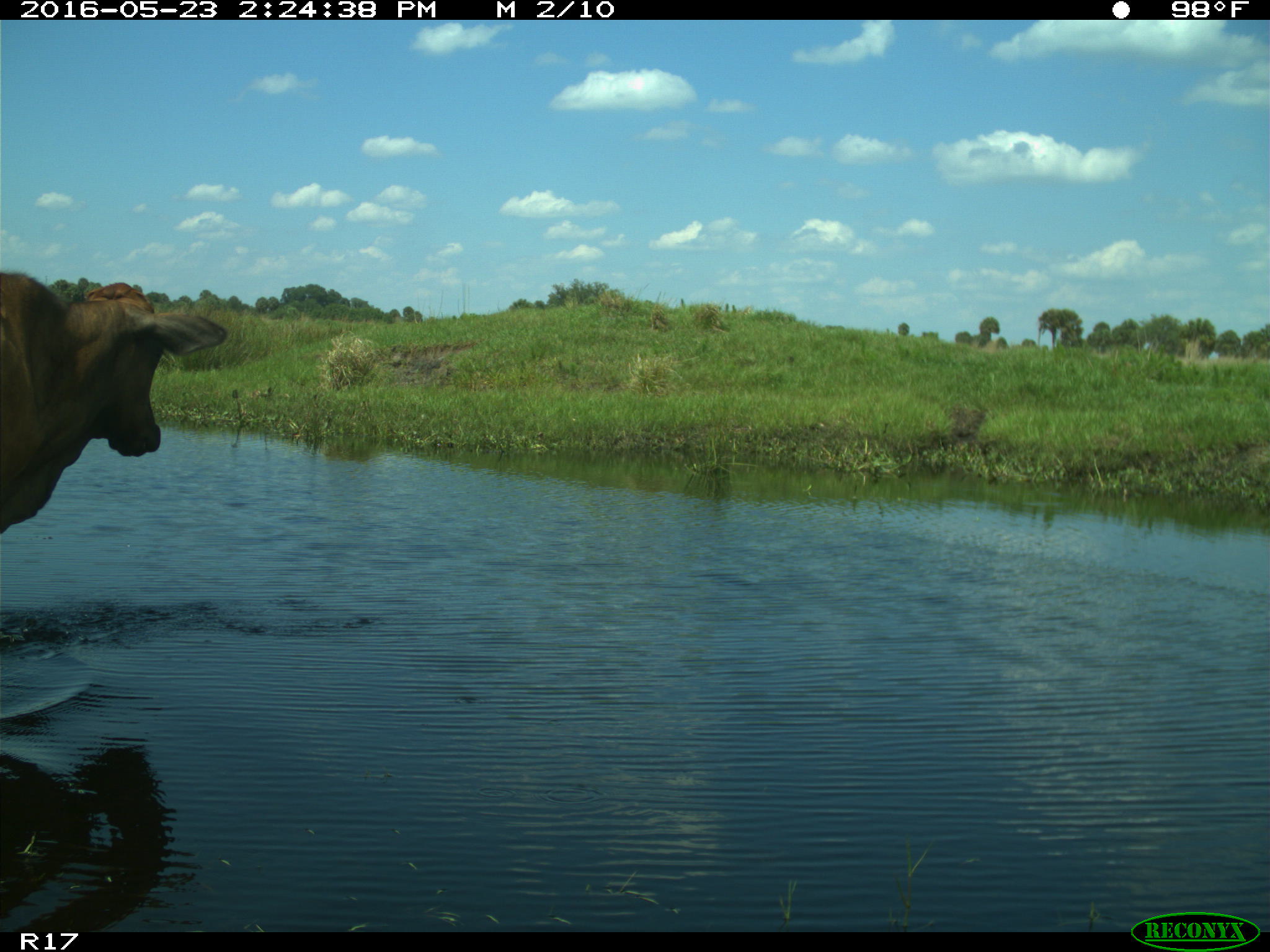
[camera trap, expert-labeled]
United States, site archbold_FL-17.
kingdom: Animalia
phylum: Chordata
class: Mammalia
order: Artiodactyla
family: Bovidae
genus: Bos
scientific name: Bos taurus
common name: domestic cow